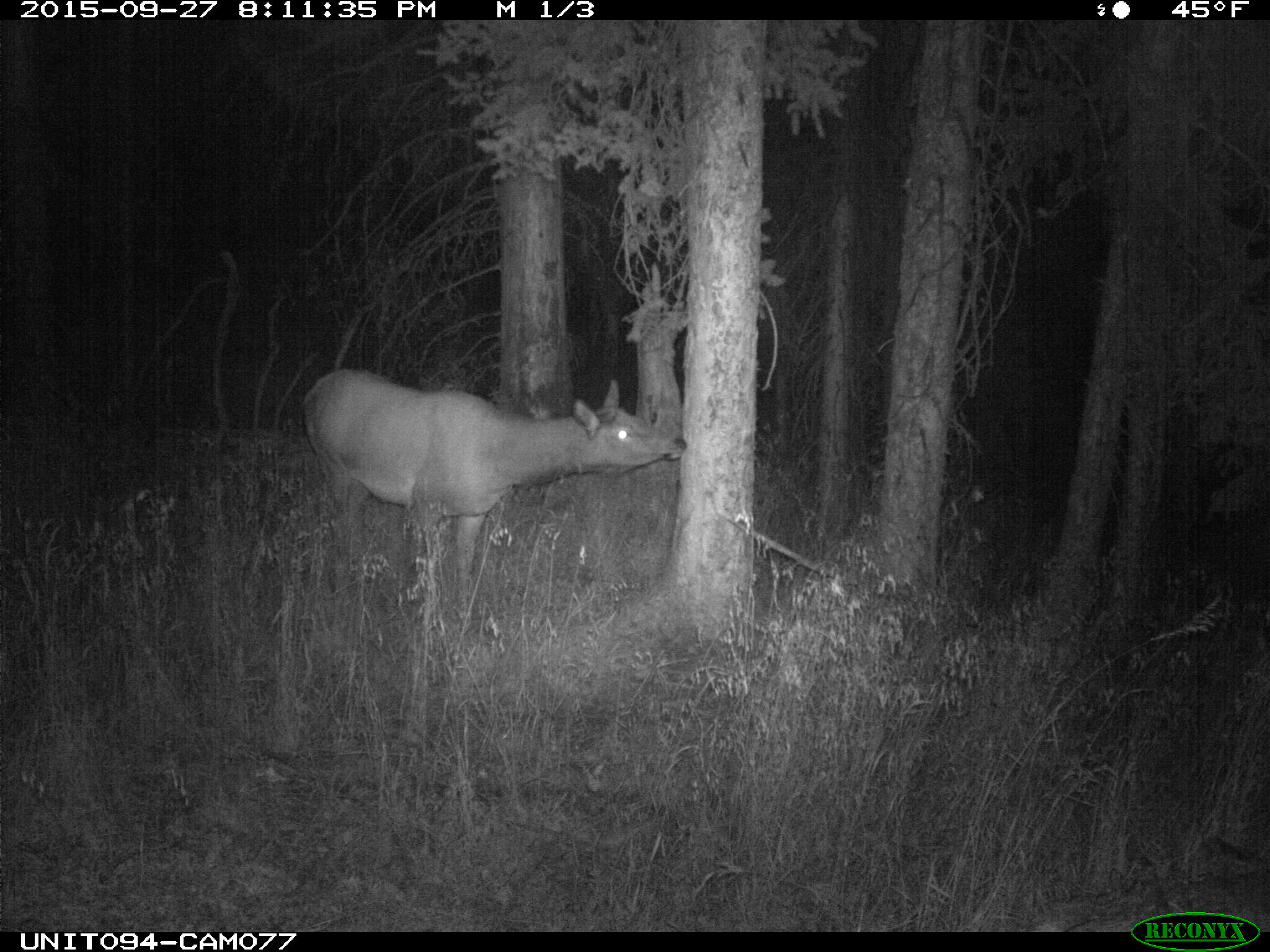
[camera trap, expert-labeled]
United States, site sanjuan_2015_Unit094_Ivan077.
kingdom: Animalia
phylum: Chordata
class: Mammalia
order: Artiodactyla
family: Cervidae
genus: Cervus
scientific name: Cervus elaphus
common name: red deer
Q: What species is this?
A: Cervus elaphus (red deer).